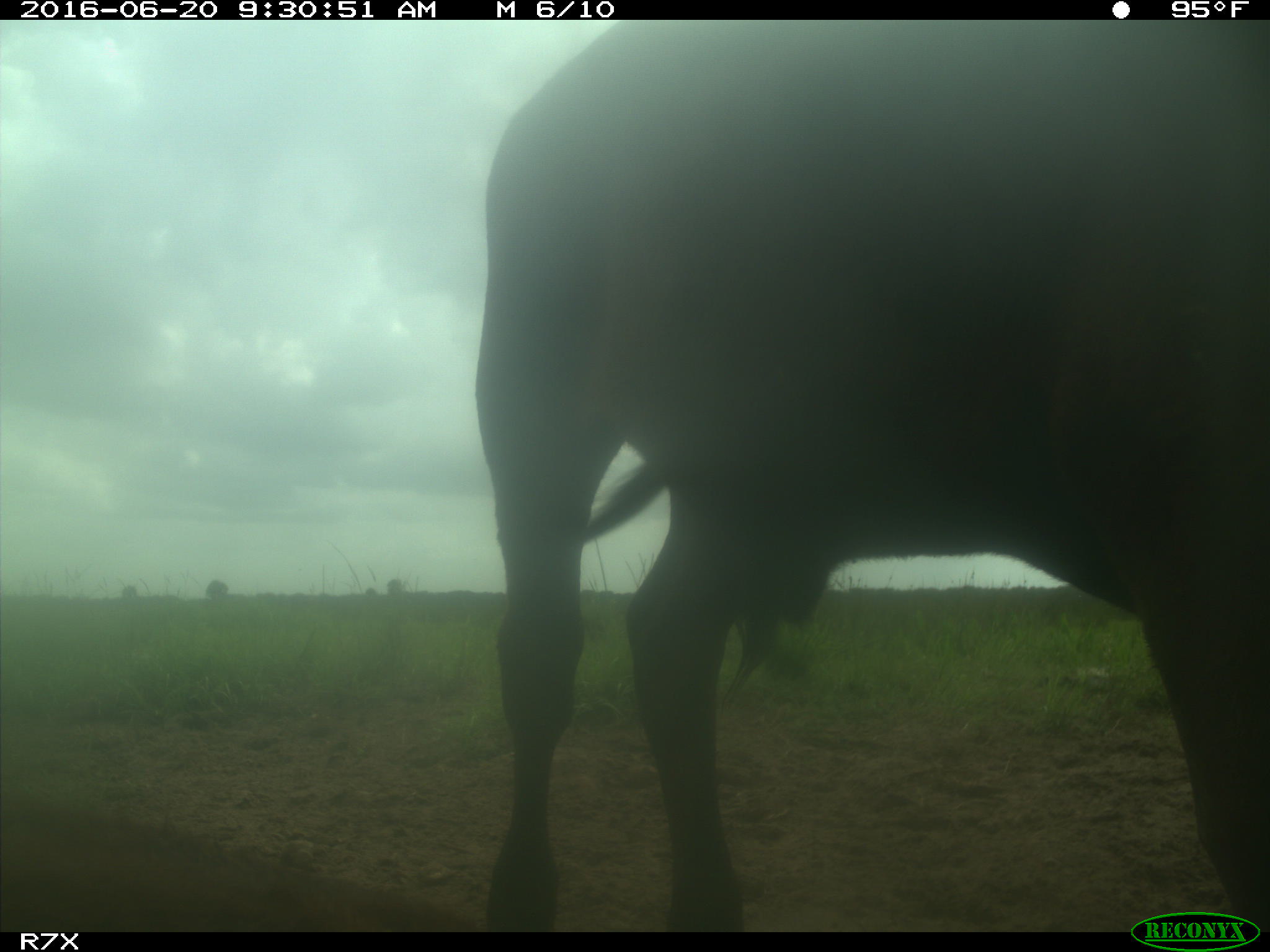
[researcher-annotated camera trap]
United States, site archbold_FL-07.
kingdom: Animalia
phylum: Chordata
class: Mammalia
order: Artiodactyla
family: Bovidae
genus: Bos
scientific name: Bos taurus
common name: domestic cow